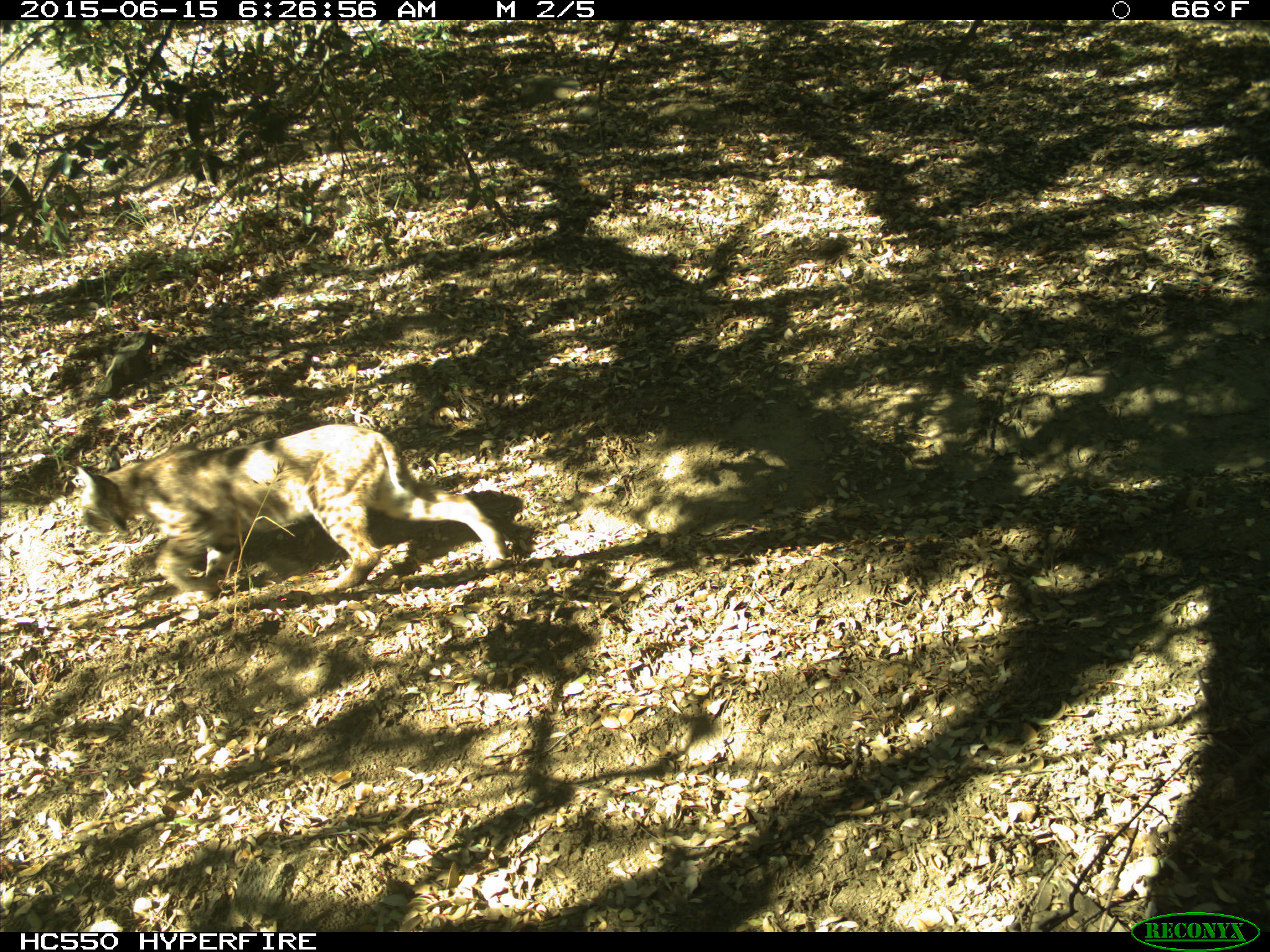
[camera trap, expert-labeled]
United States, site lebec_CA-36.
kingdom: Animalia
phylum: Chordata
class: Mammalia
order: Carnivora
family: Felidae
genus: Lynx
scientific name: Lynx rufus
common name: bobcat